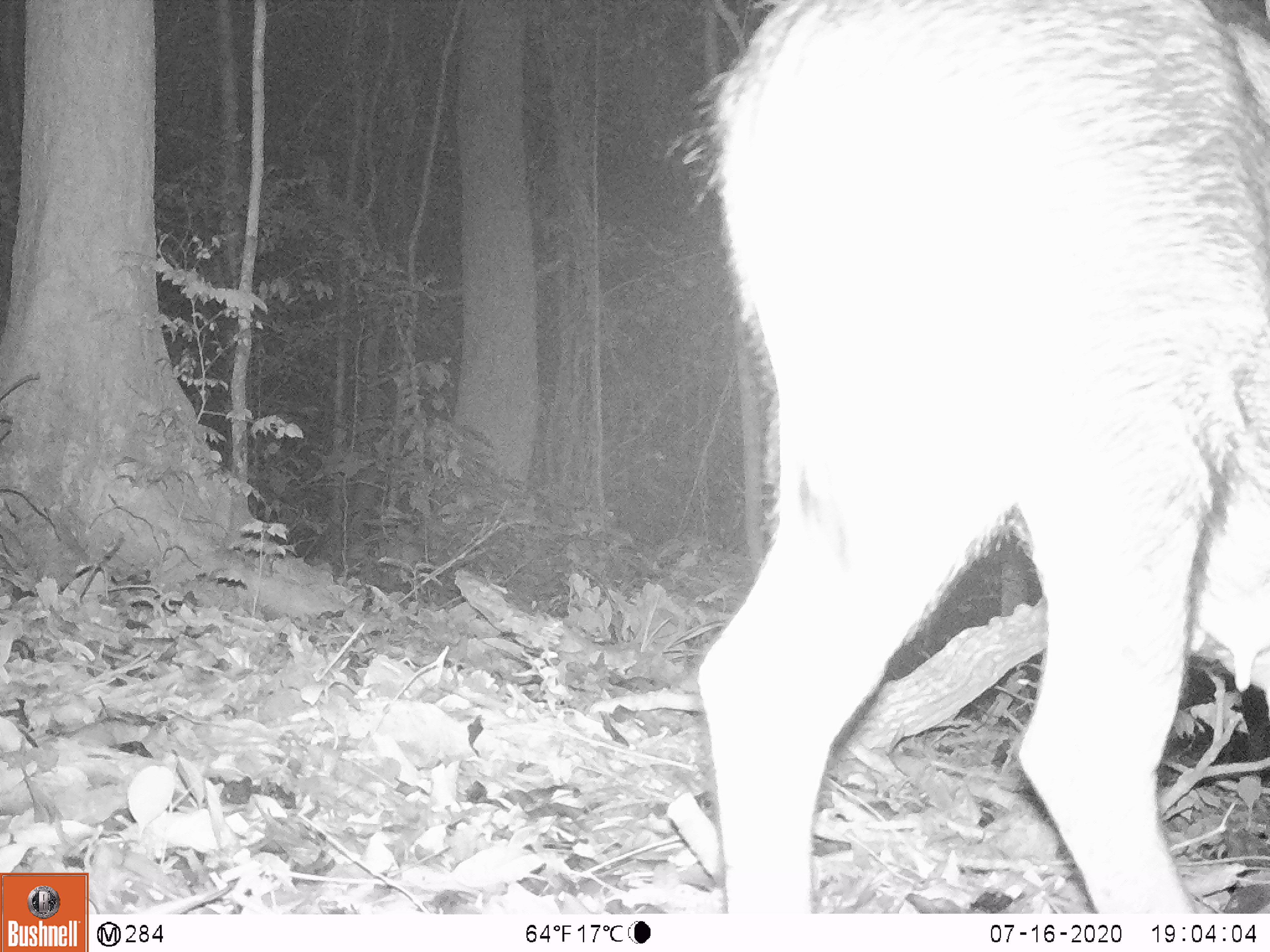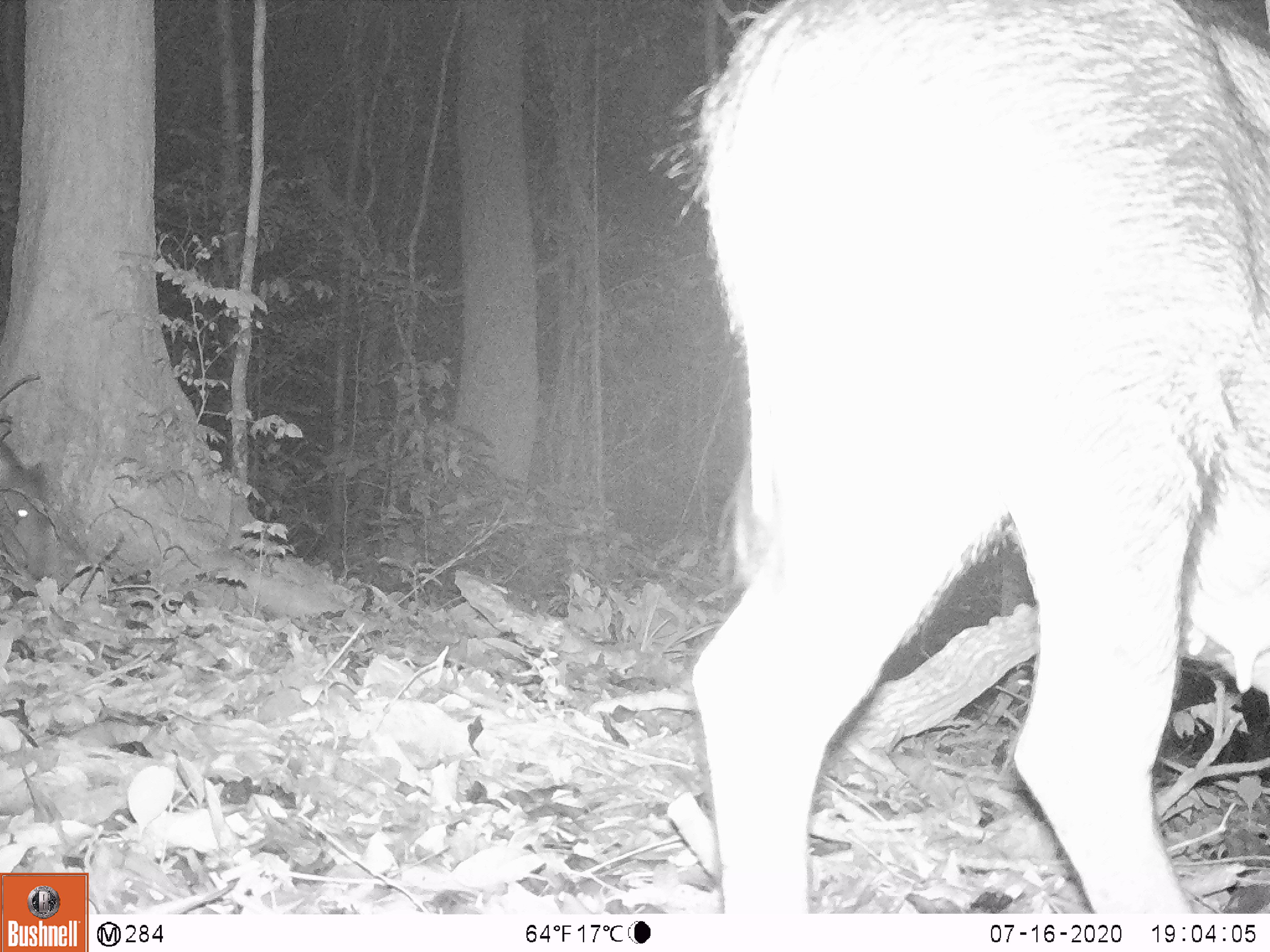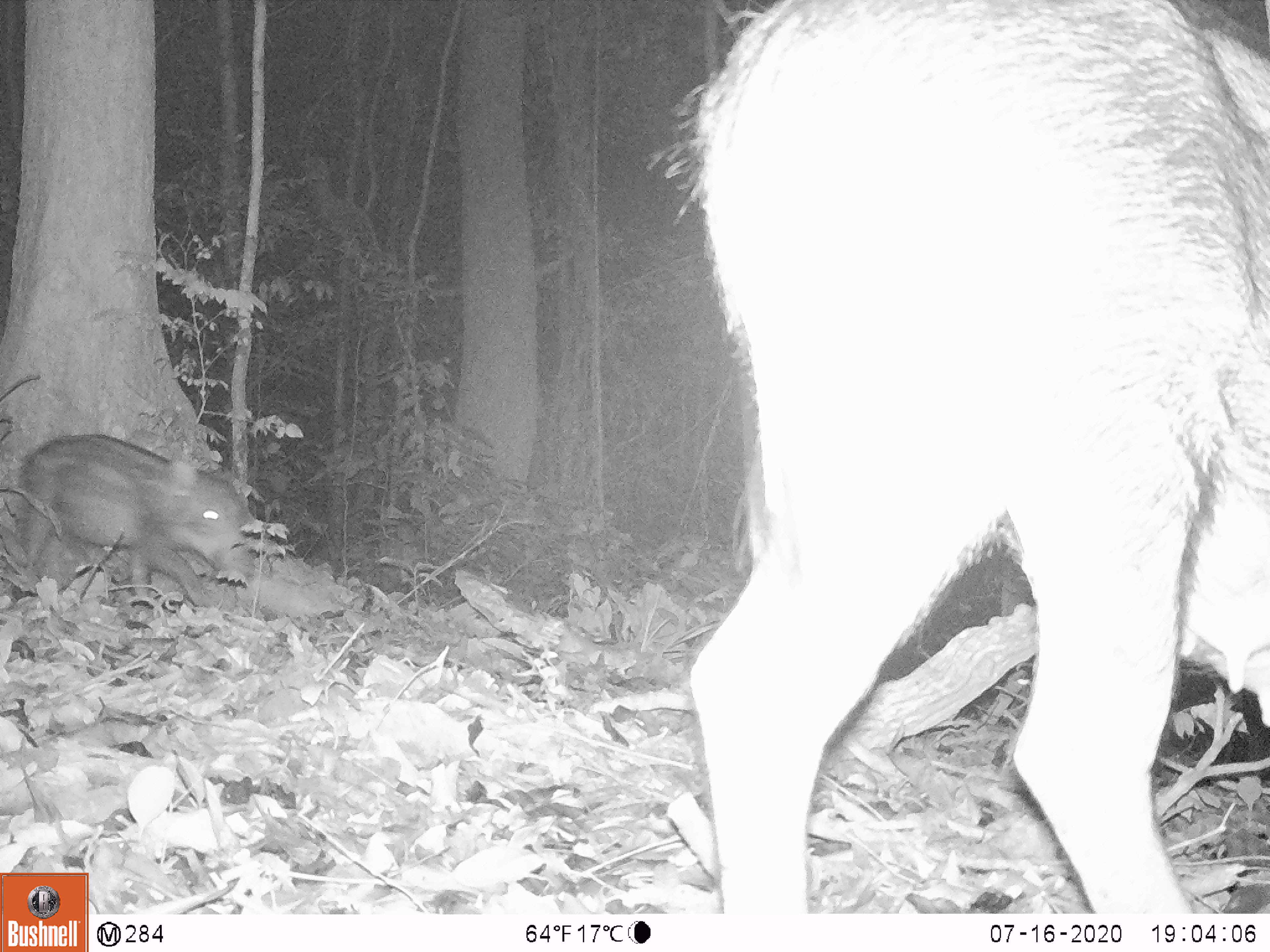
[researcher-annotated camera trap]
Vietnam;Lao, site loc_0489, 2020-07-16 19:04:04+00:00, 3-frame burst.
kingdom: Animalia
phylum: Chordata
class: Mammalia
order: Artiodactyla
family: Suidae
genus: Sus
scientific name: Sus scrofa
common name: eurasian wild pig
Eurasian wild pig (Sus scrofa). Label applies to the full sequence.